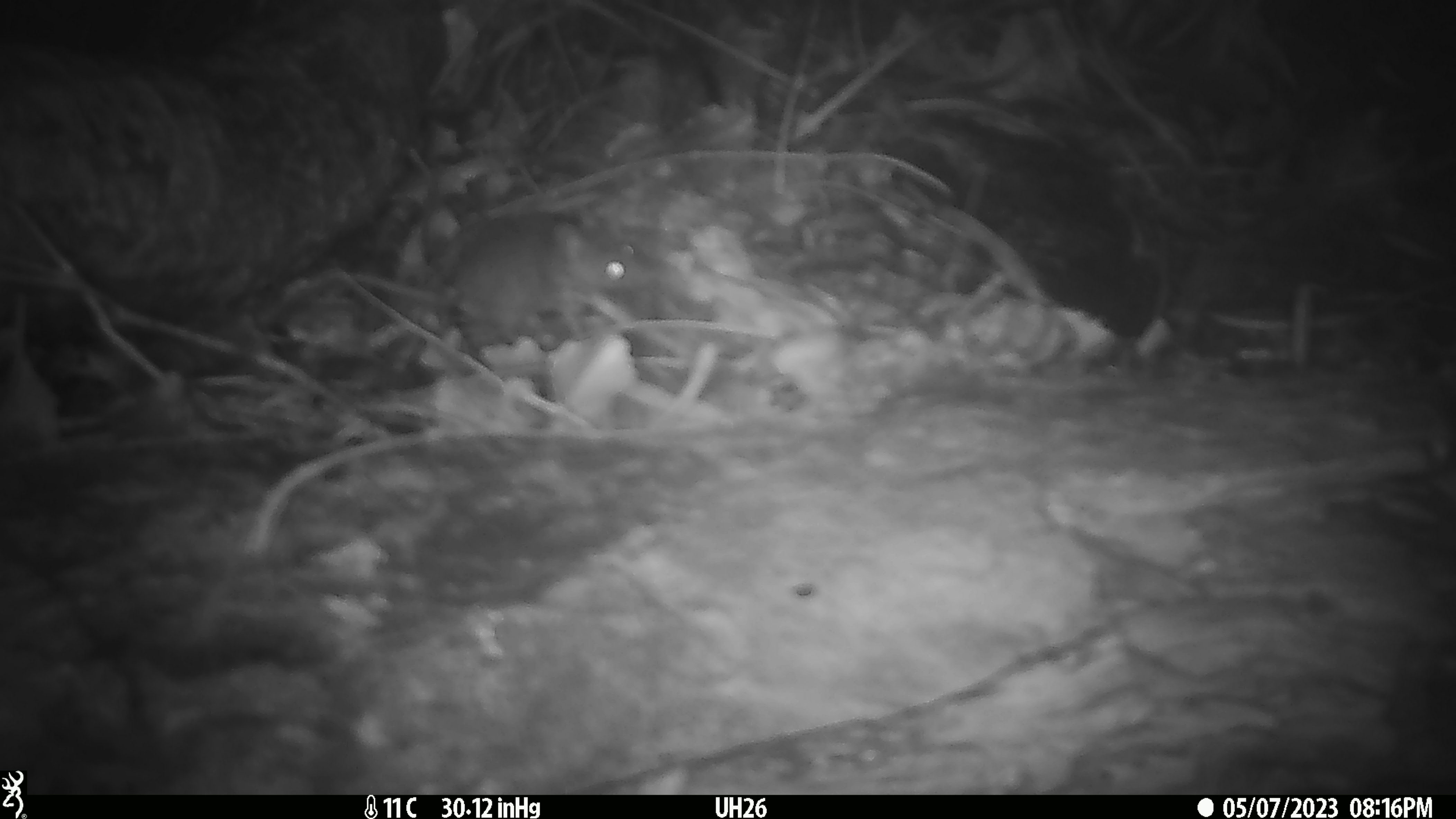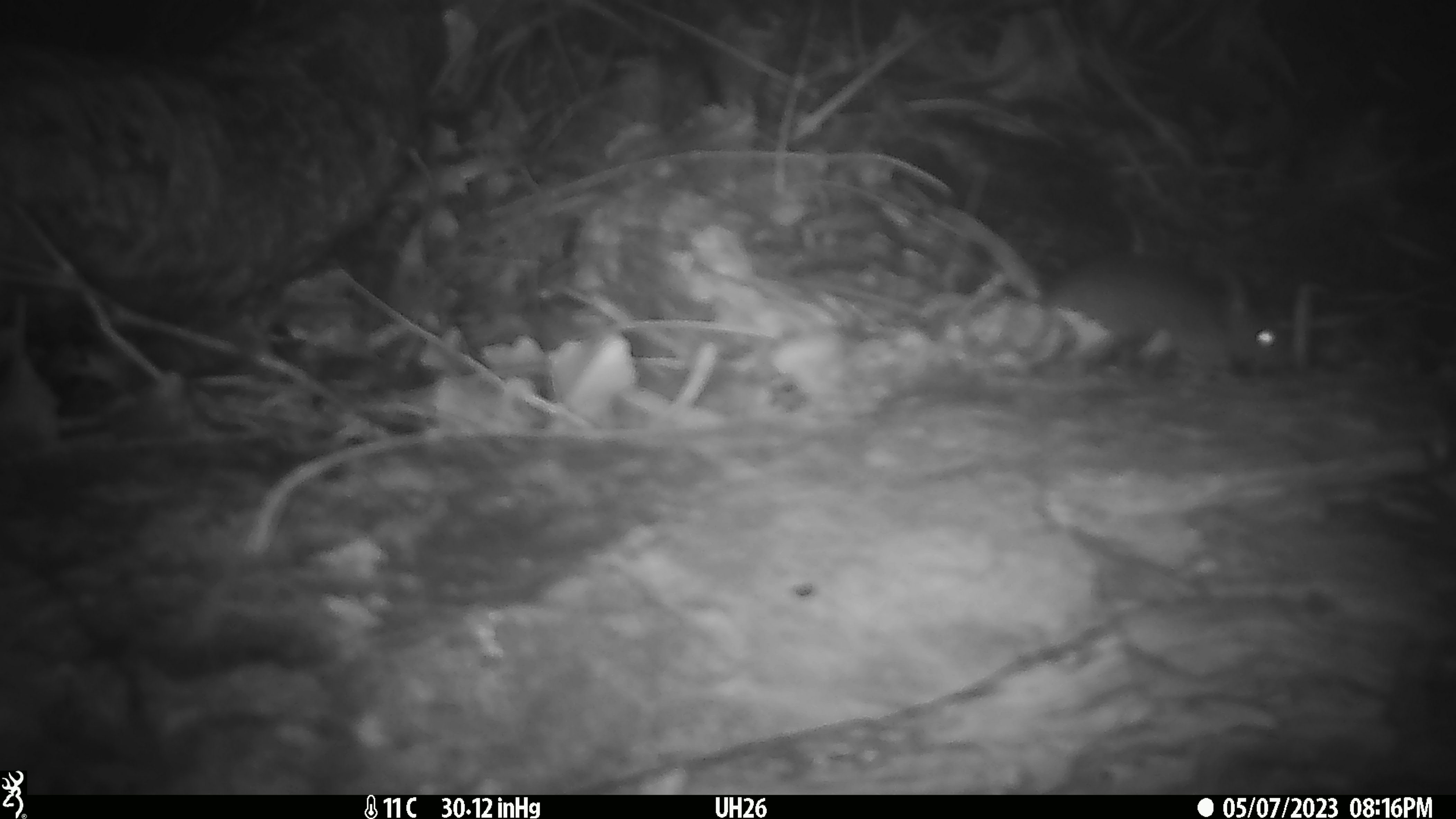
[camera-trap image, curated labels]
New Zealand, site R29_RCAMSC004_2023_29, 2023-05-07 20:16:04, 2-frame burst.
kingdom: Animalia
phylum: Chordata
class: Mammalia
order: Rodentia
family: Muridae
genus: Mus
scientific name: Mus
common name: mouse